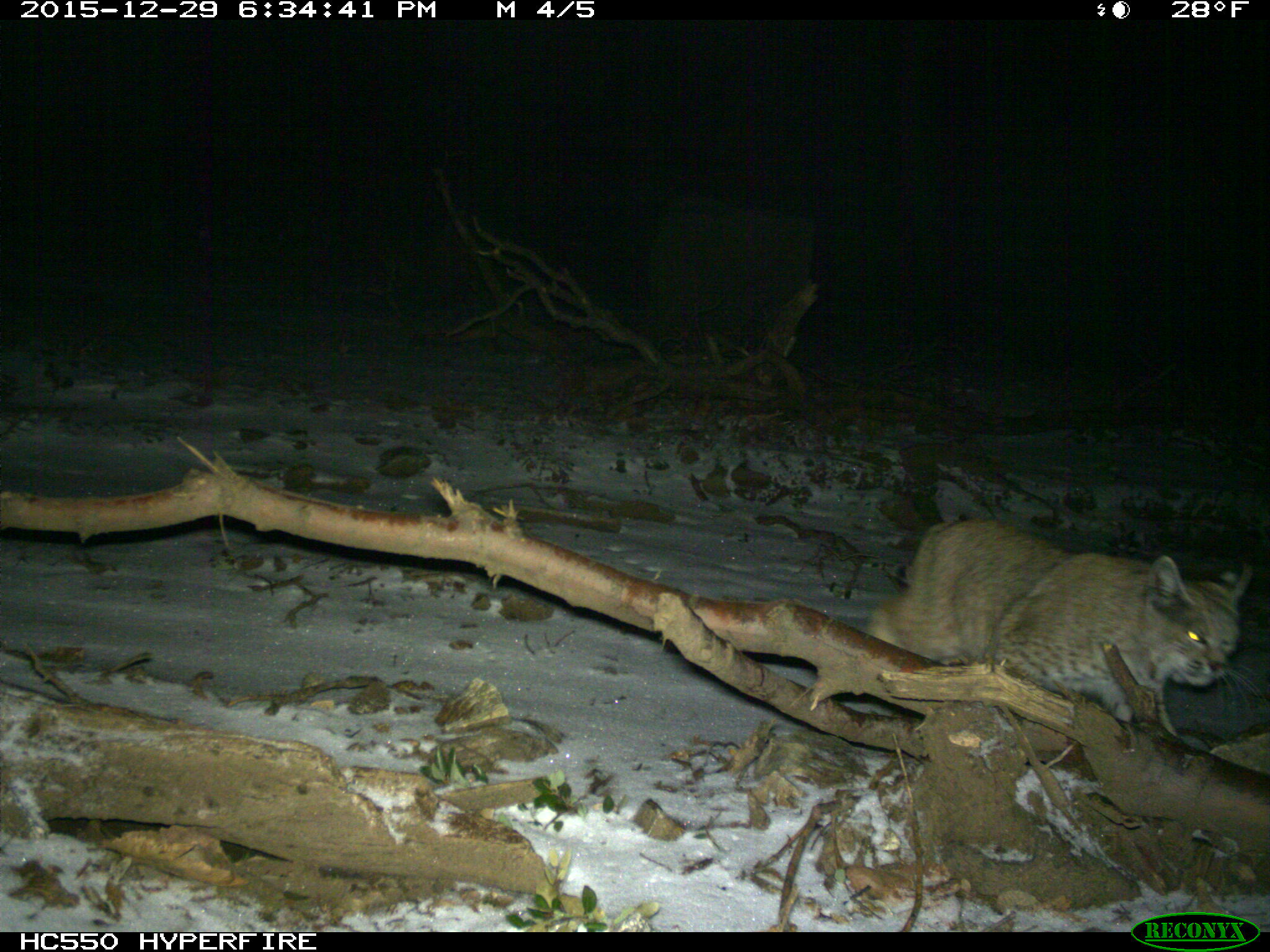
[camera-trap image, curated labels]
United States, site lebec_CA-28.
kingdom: Animalia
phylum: Chordata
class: Mammalia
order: Carnivora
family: Felidae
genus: Lynx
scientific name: Lynx rufus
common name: bobcat